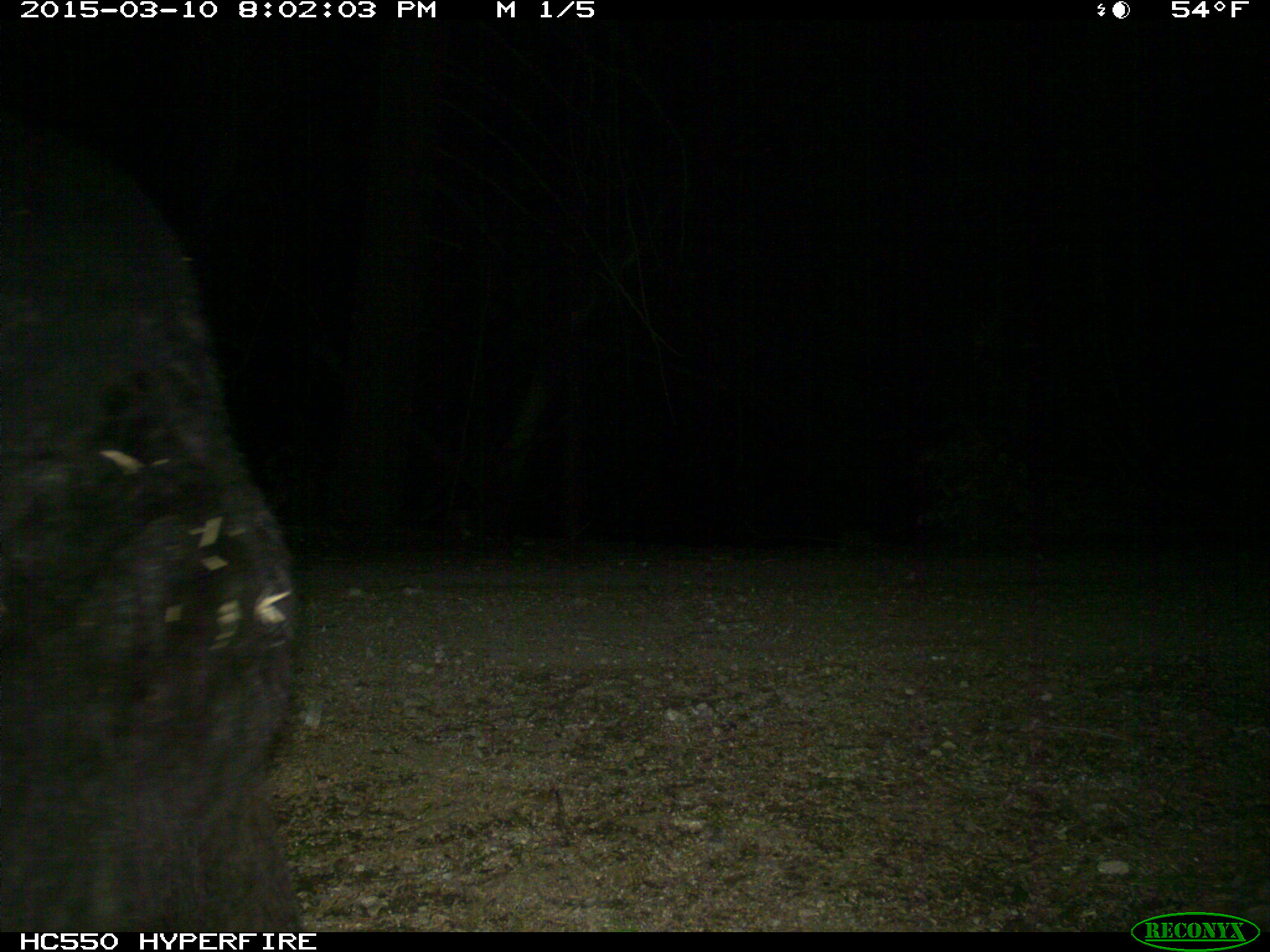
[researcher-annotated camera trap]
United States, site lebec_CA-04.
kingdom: Animalia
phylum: Chordata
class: Mammalia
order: Carnivora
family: Ursidae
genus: Ursus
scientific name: Ursus americanus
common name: american black bear